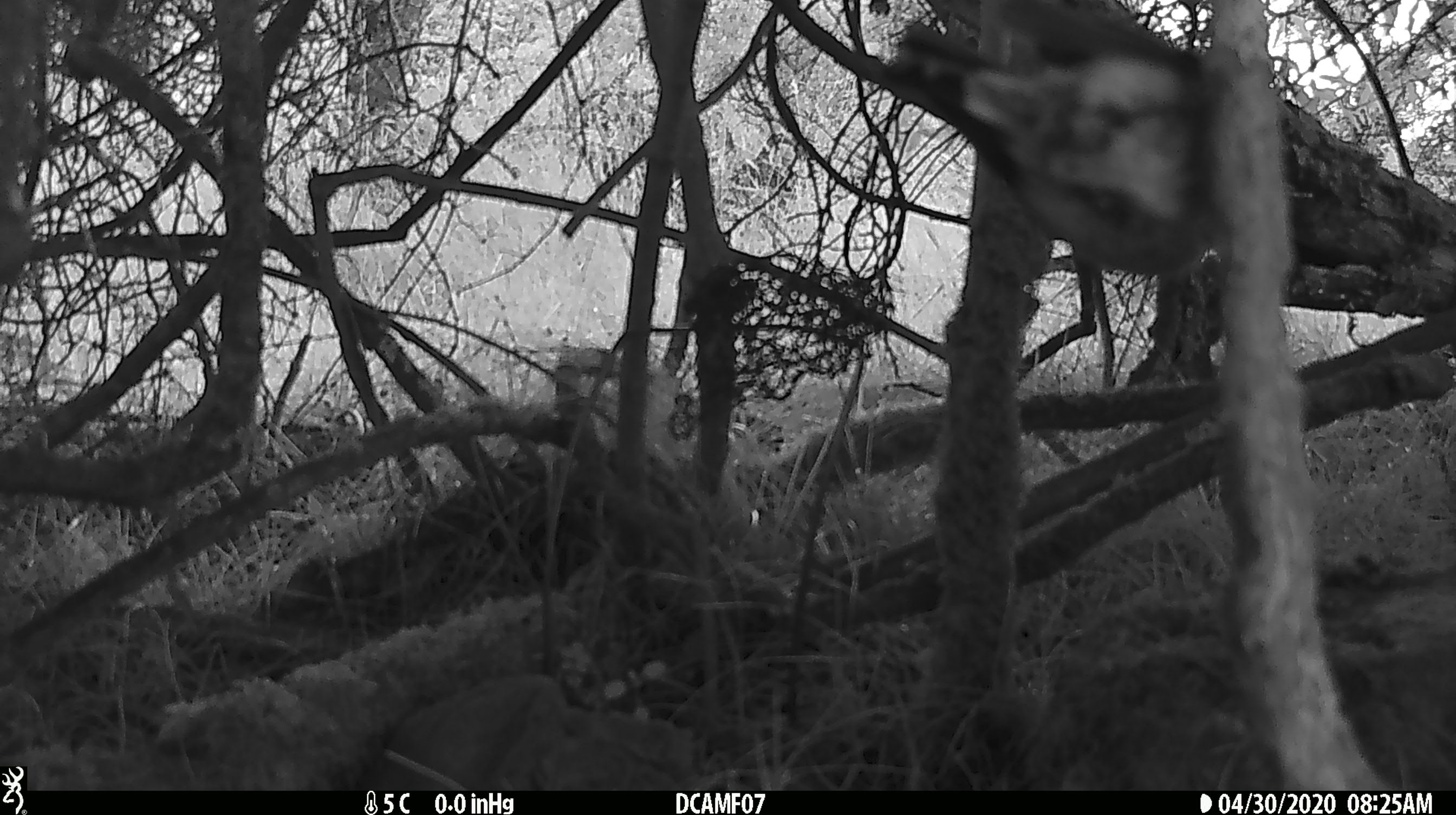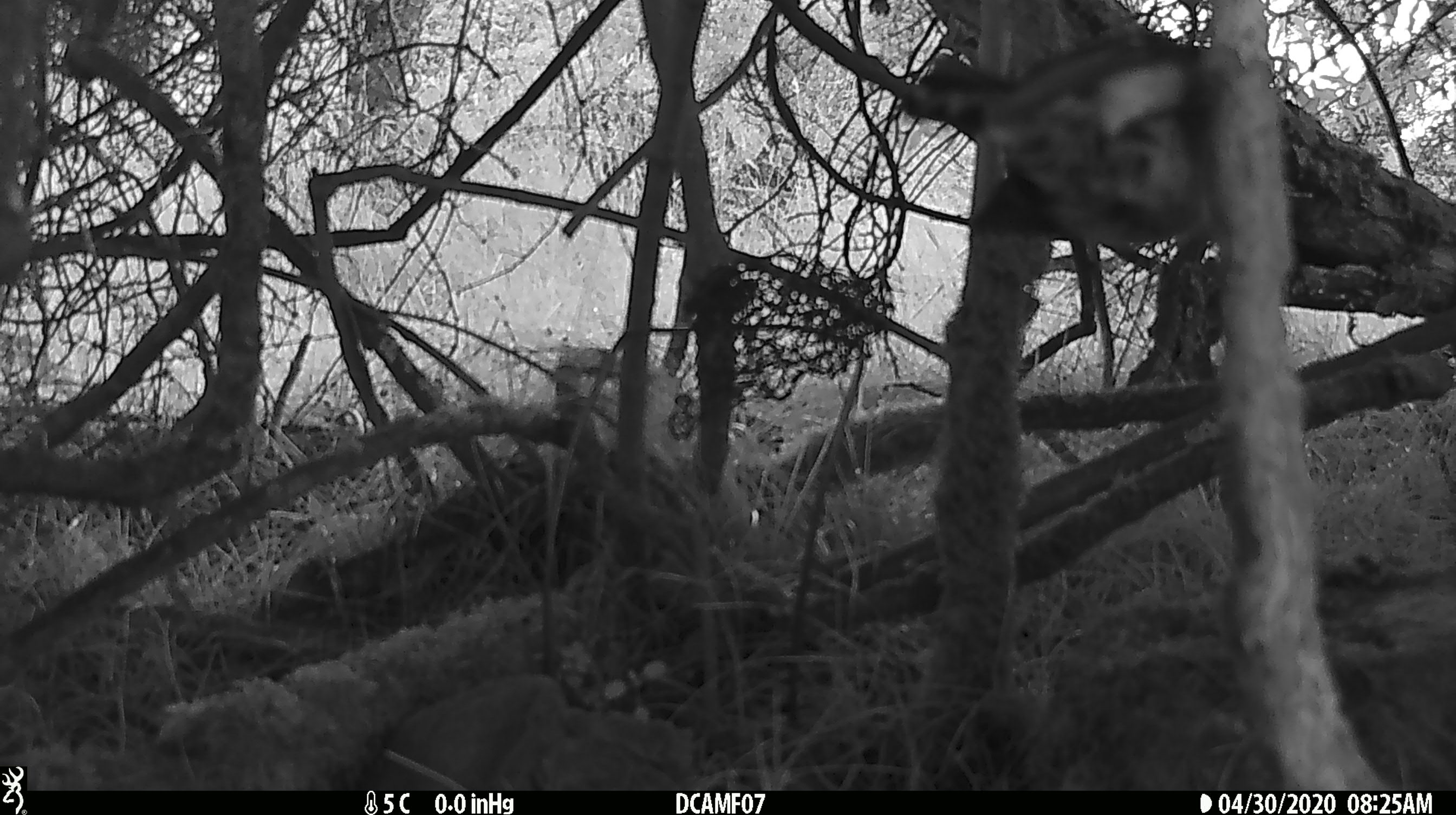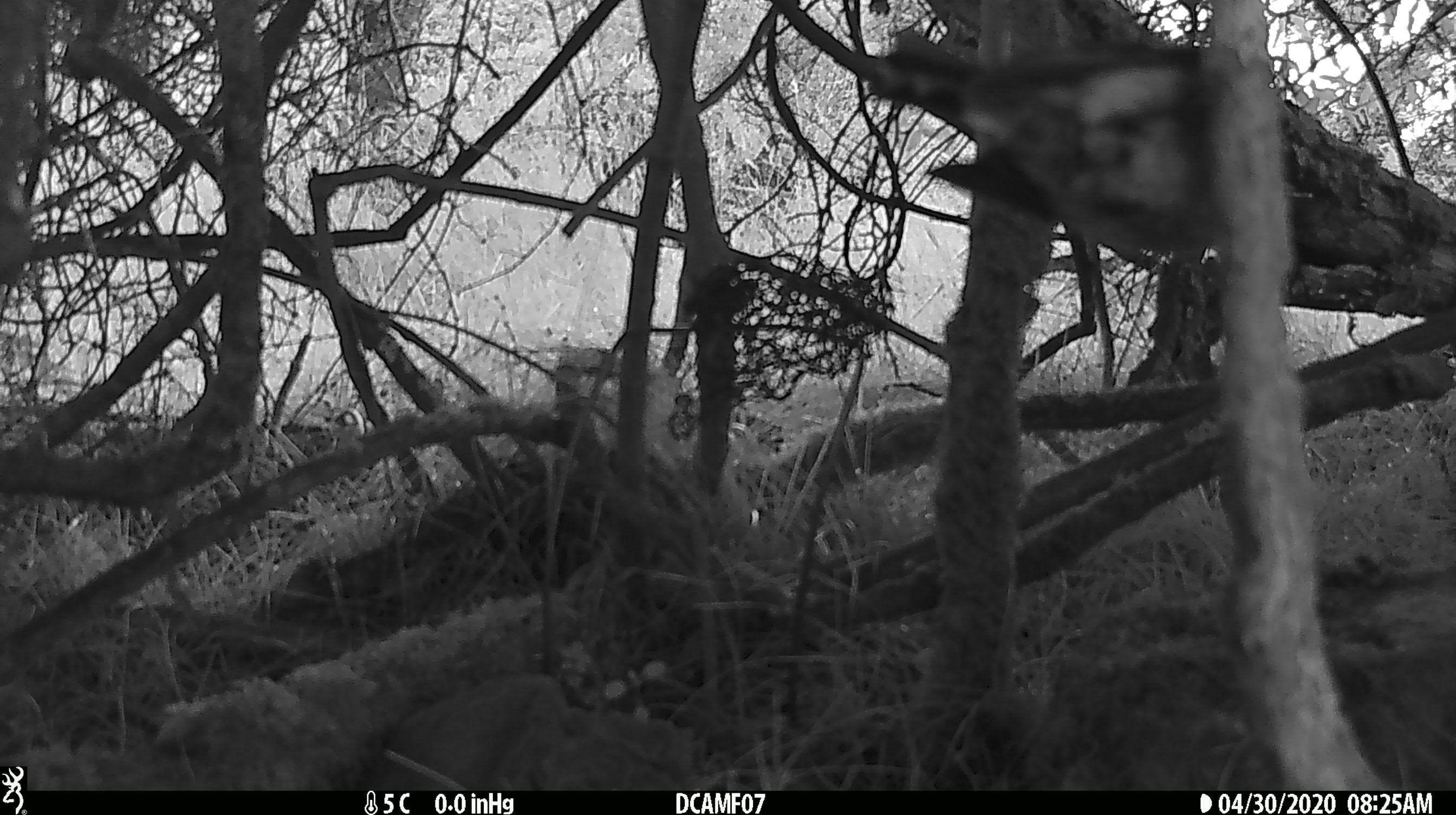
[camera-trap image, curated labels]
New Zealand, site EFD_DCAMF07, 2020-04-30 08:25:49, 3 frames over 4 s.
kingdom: Animalia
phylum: Chordata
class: Aves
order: Passeriformes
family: Turdidae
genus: Turdus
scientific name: Turdus philomelos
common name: song thrush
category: thrush